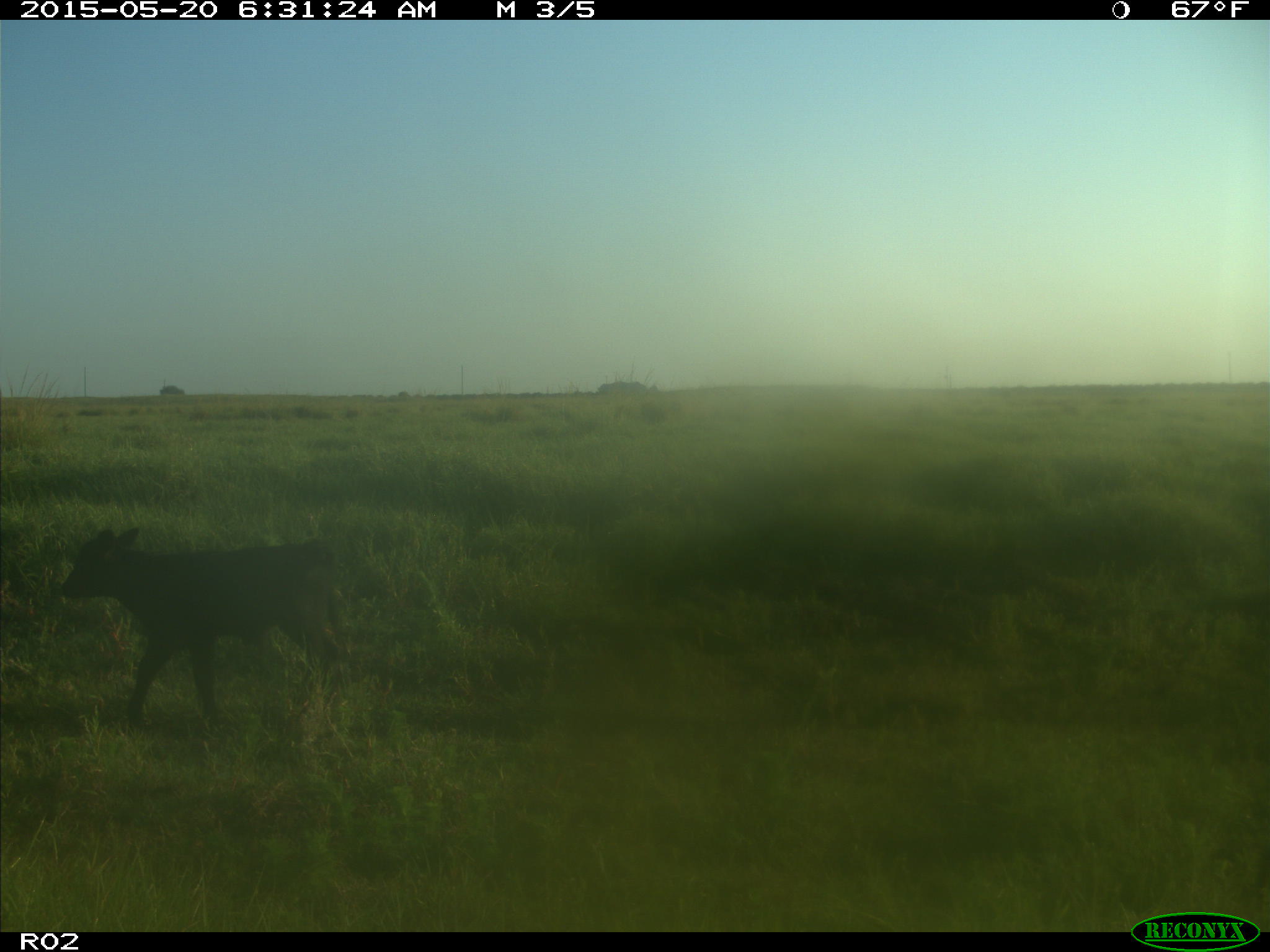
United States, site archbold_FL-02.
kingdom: Animalia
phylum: Chordata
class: Mammalia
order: Artiodactyla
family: Bovidae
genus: Bos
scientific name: Bos taurus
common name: domestic cow